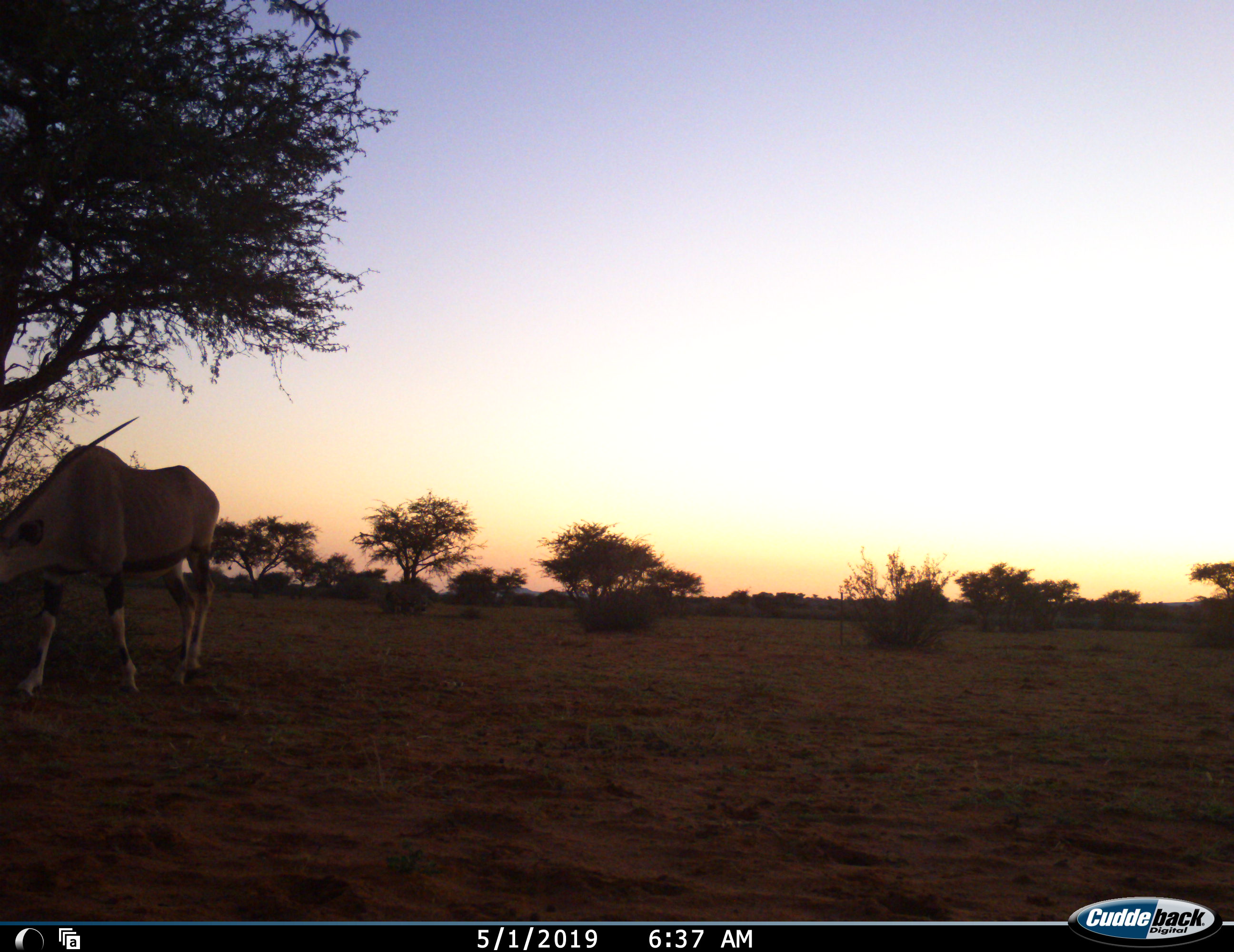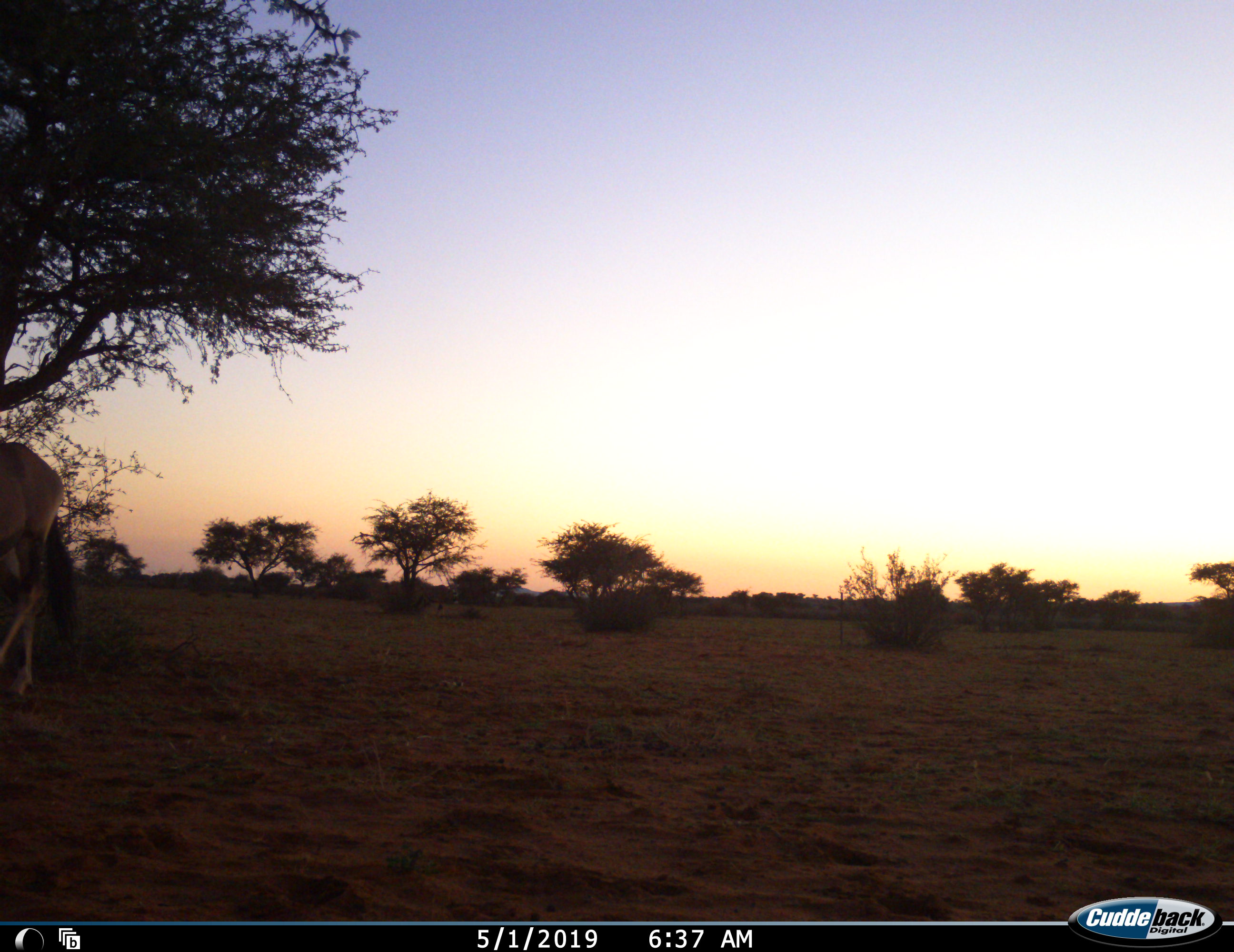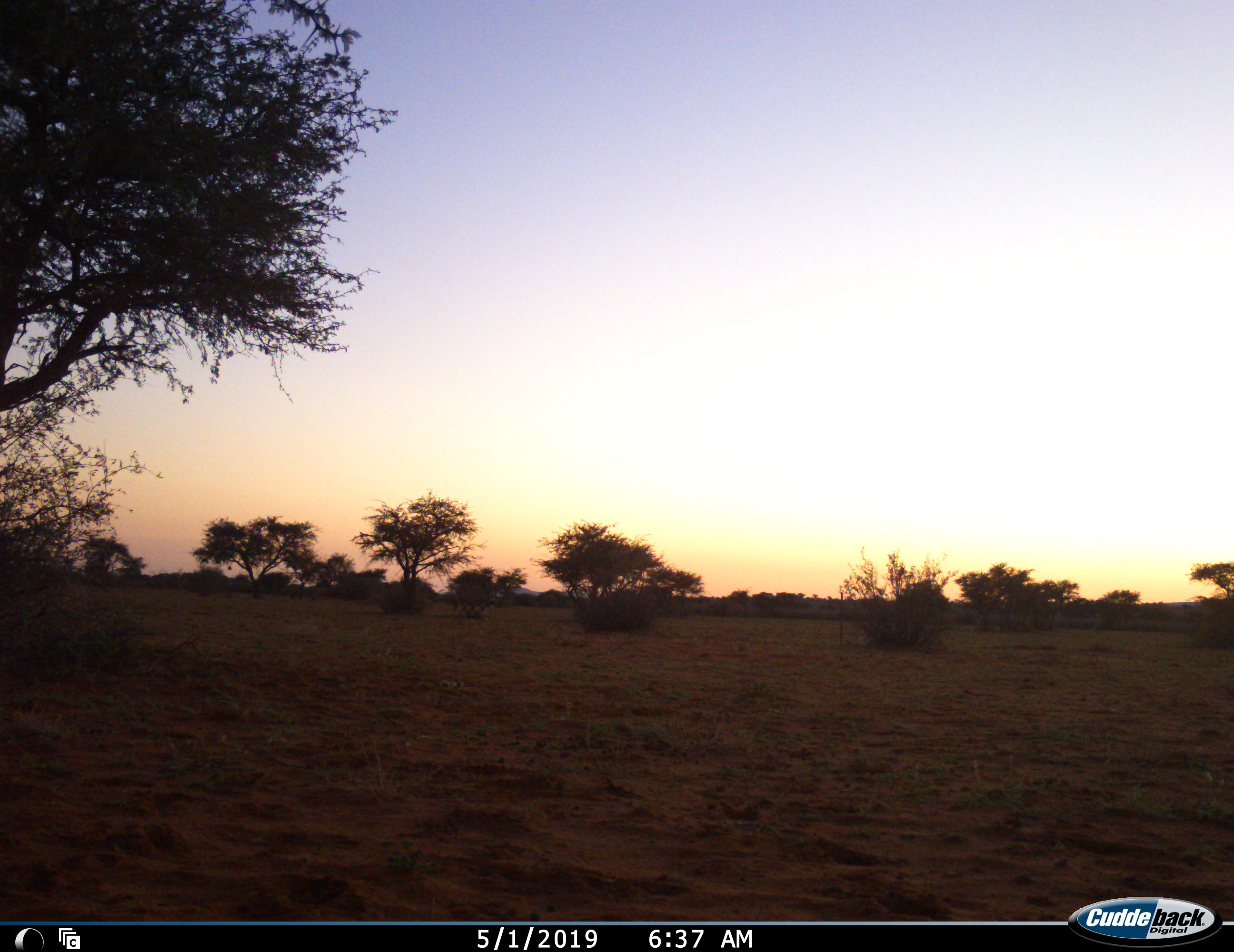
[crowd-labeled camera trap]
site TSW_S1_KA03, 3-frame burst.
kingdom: Animalia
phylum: Chordata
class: Mammalia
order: Artiodactyla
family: Bovidae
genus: Oryx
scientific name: Oryx gazella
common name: gemsbok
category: oryx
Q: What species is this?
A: Oryx (gemsbok) (Oryx gazella).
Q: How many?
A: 1.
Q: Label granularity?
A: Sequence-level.